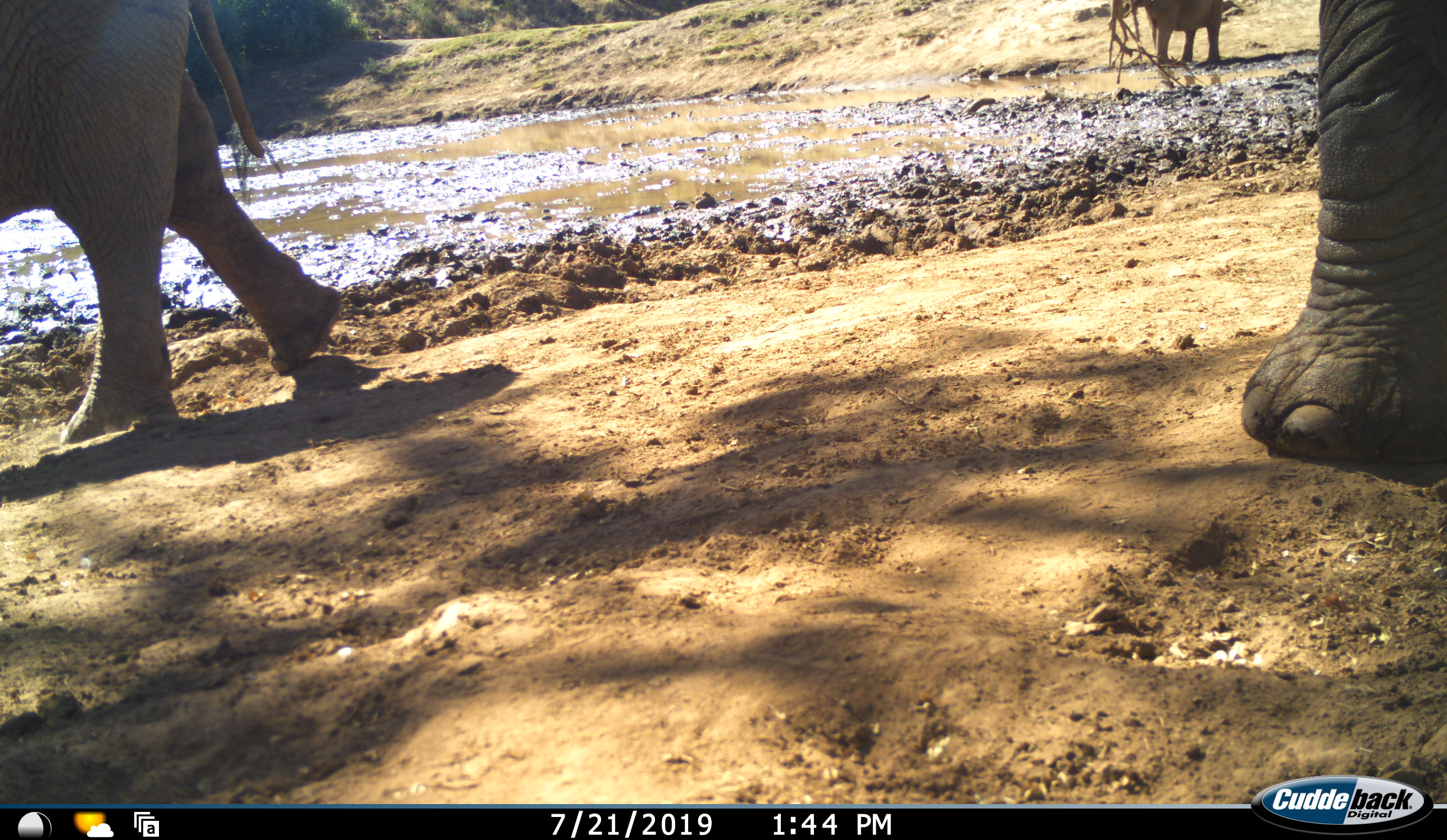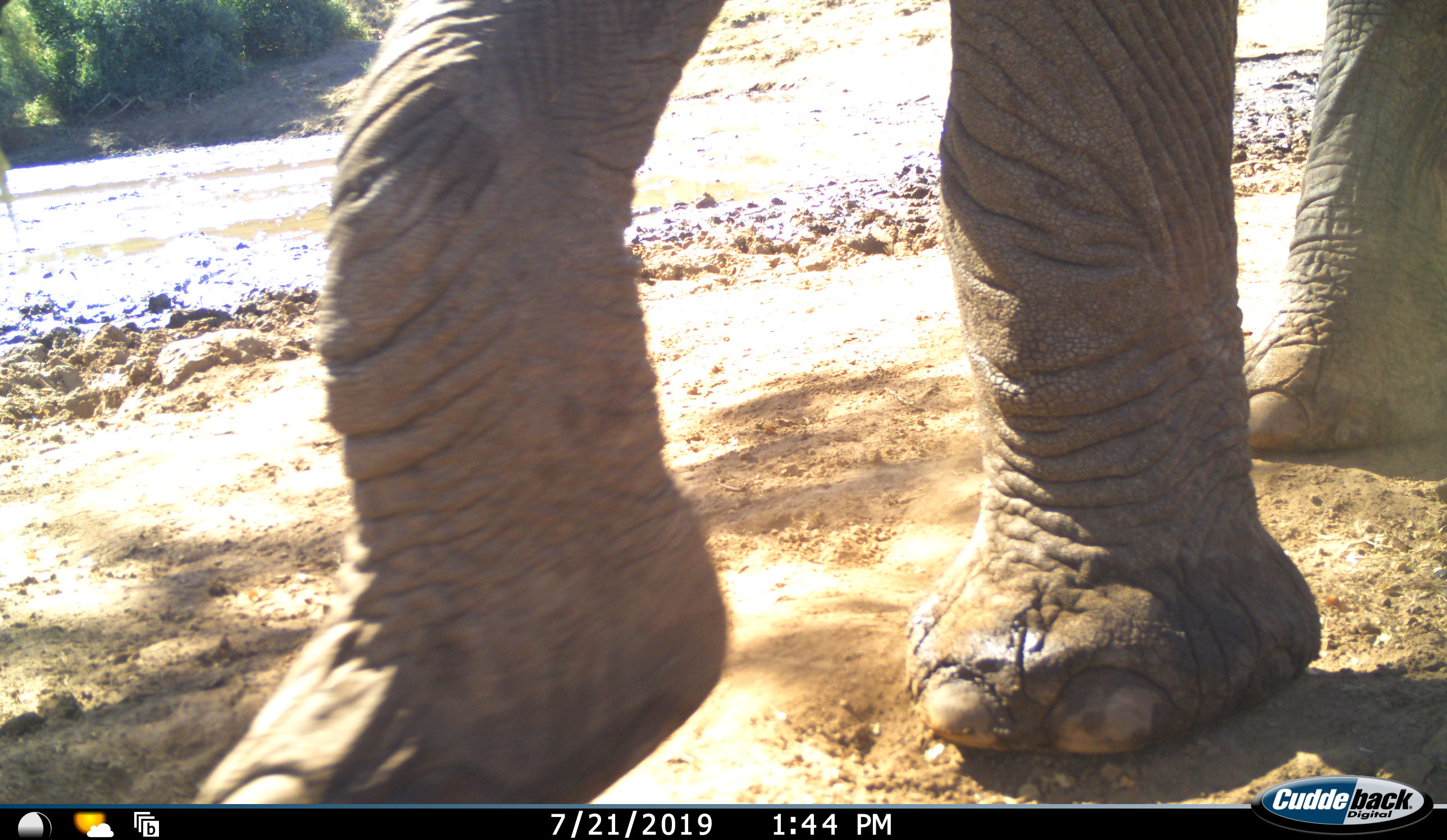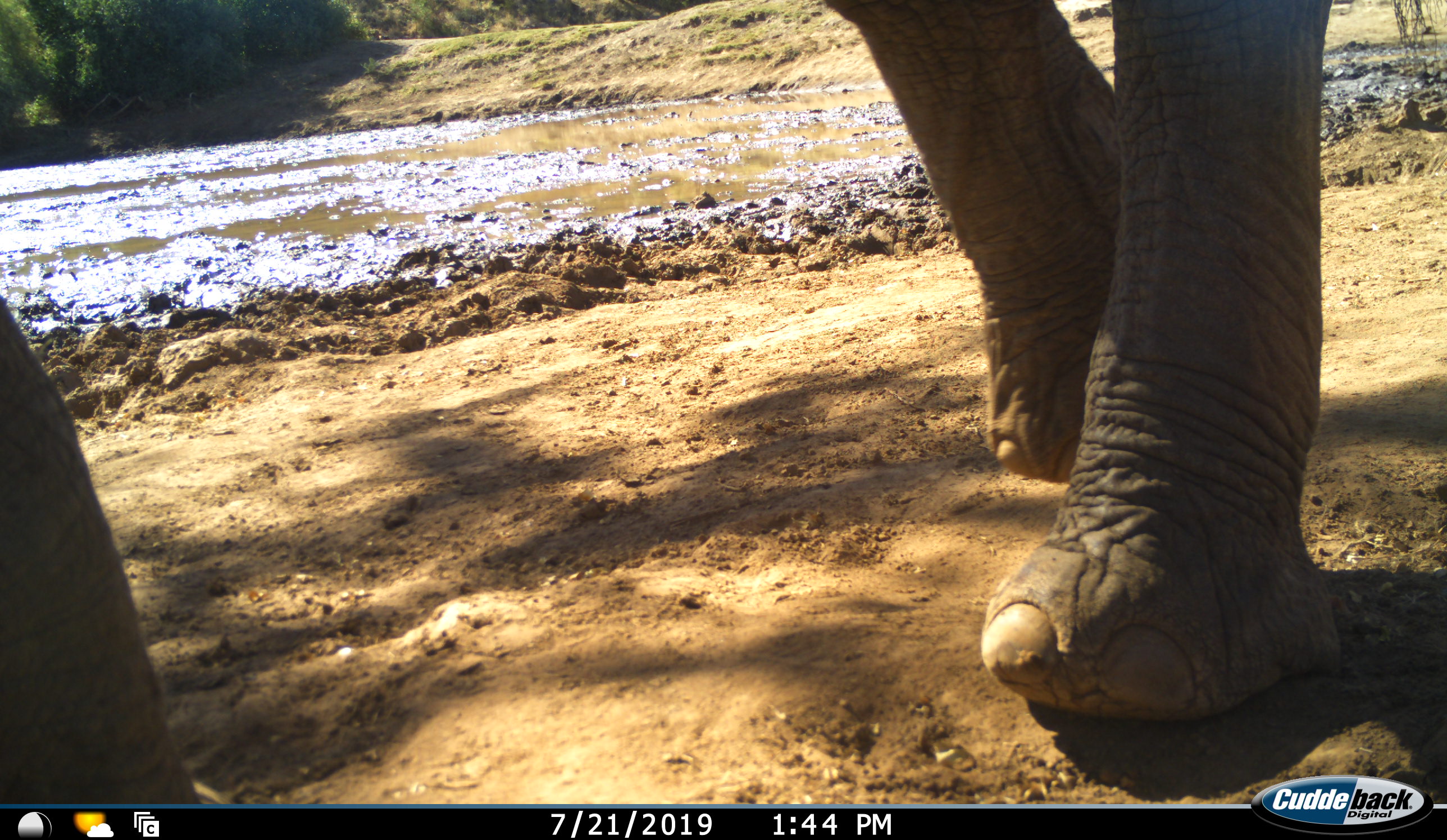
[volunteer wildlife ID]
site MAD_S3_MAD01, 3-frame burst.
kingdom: Animalia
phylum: Chordata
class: Mammalia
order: Proboscidea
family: Elephantidae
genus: Loxodonta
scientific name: Loxodonta africana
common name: african bush elephant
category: elephant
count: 3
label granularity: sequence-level